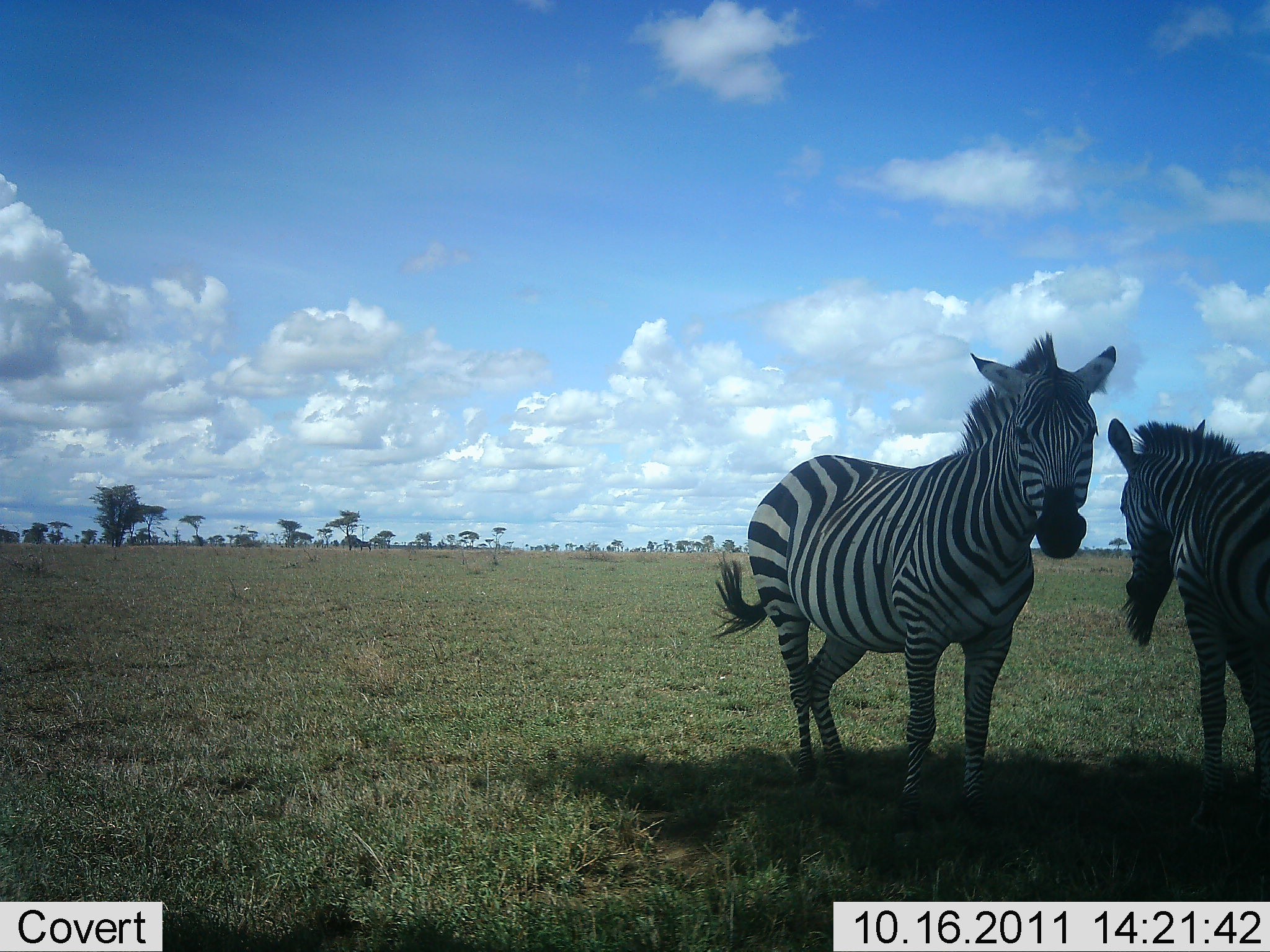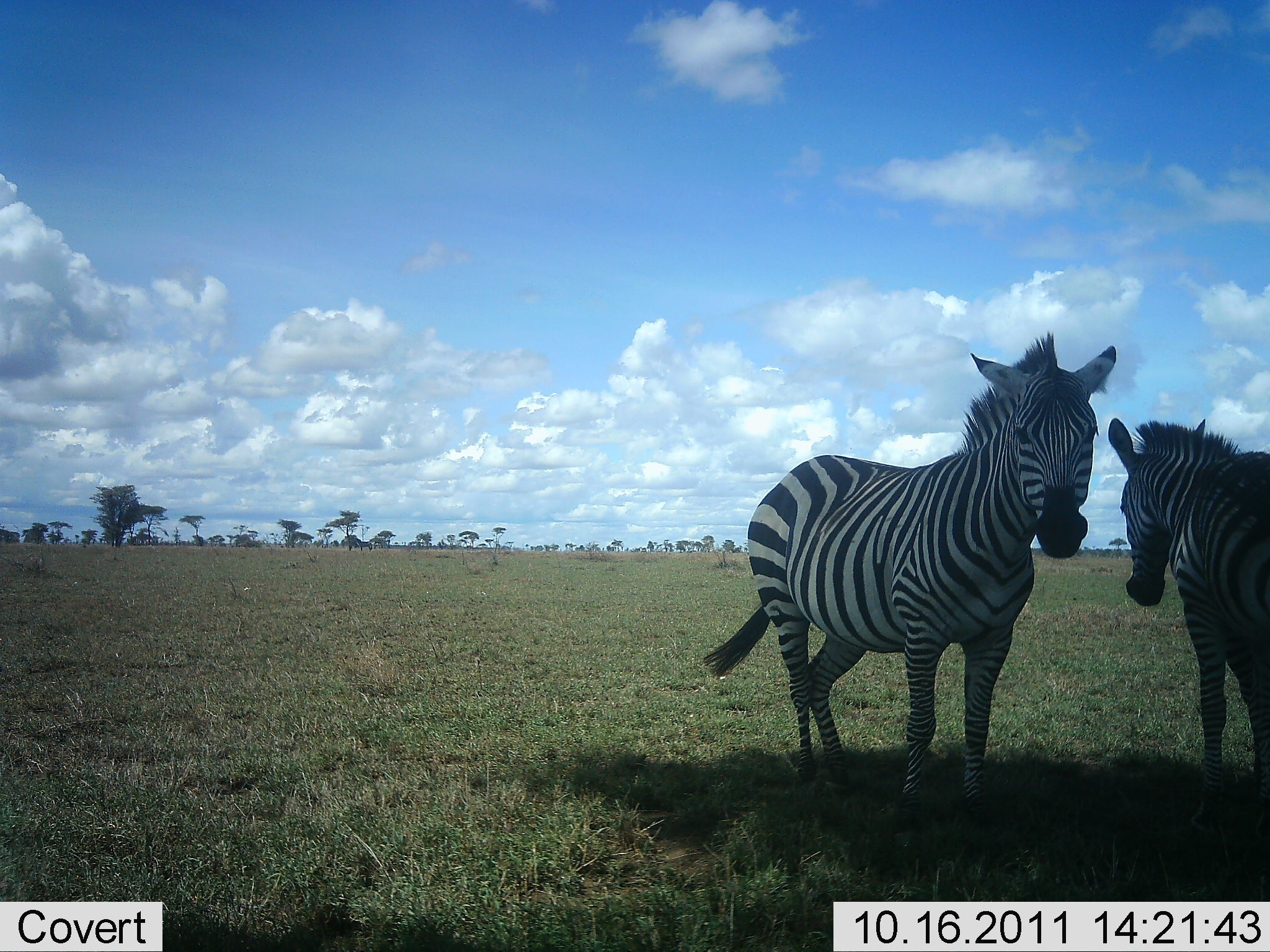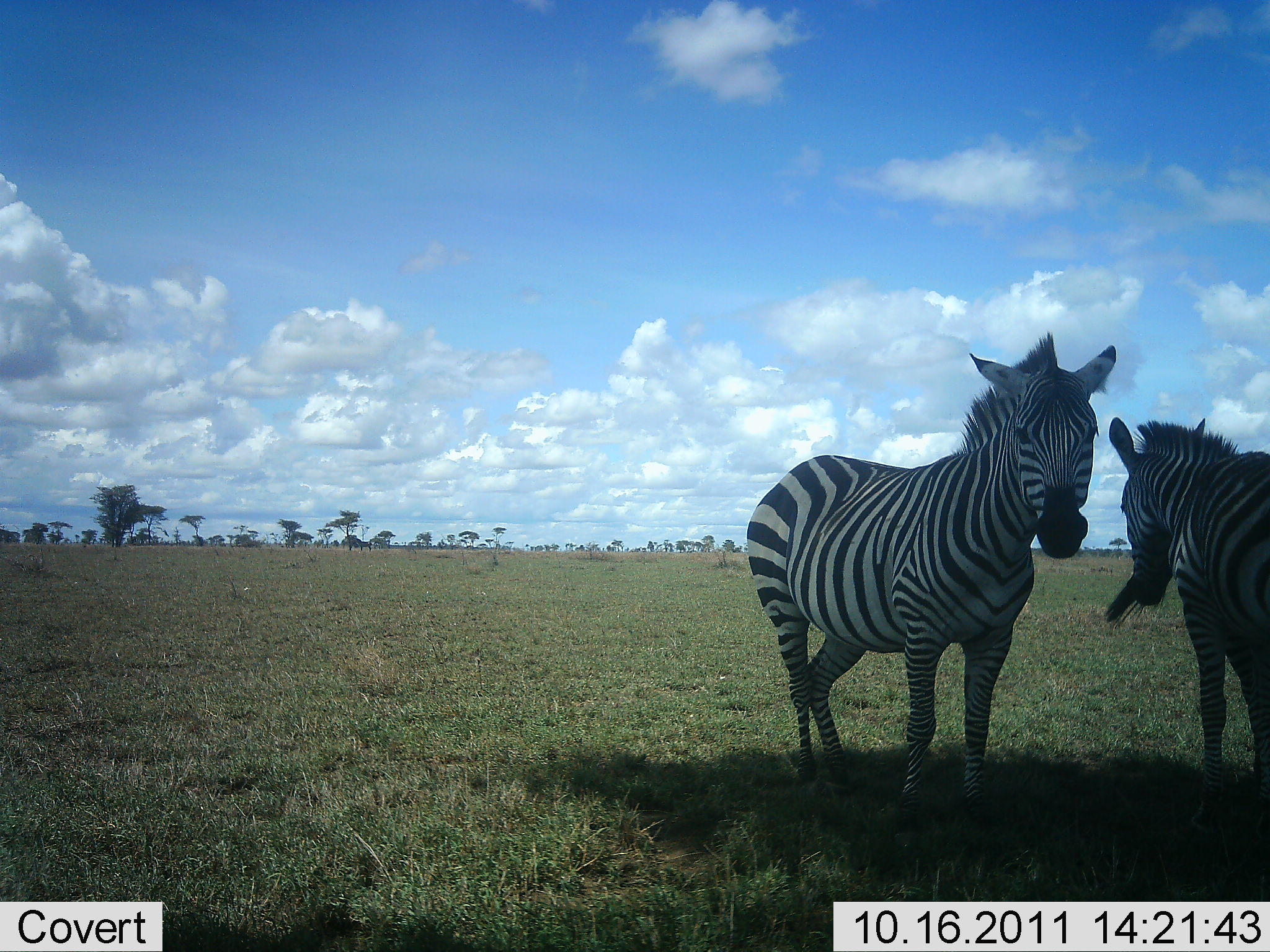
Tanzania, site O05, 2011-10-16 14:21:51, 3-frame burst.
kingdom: Animalia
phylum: Chordata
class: Mammalia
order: Perissodactyla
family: Equidae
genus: Equus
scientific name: Equus quagga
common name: plains zebra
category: zebra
Zebra (plains zebra) (Equus quagga), count 2. Behavior (volunteer vote fractions): standing 100%, resting 0%, moving 0%, interacting 0%. Young present (vote fraction): 0%. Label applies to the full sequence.